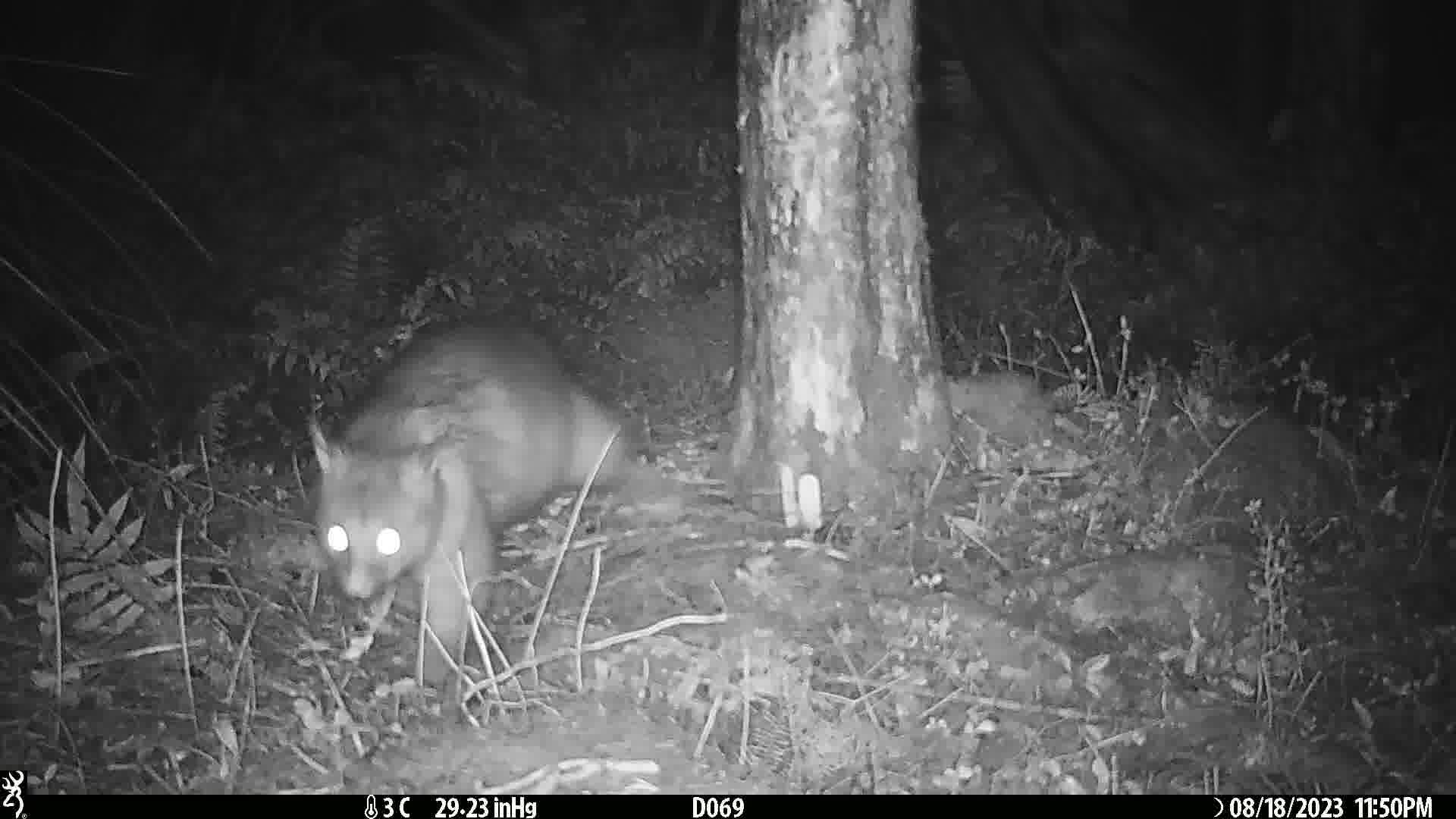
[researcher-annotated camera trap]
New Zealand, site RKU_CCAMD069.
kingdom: Animalia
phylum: Chordata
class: Mammalia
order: Diprotodontia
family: Phalangeridae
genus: Trichosurus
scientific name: Trichosurus vulpecula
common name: common brushtail possum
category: possum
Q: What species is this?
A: Possum (common brushtail possum) (Trichosurus vulpecula).